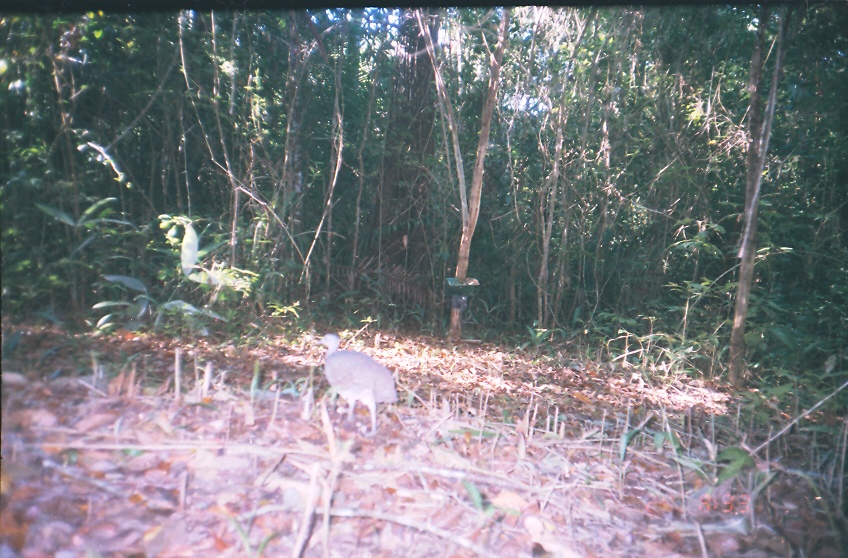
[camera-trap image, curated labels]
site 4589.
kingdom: Animalia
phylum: Chordata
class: Aves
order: Tinamiformes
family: Tinamidae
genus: Tinamus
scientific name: Tinamus major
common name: great tinamou